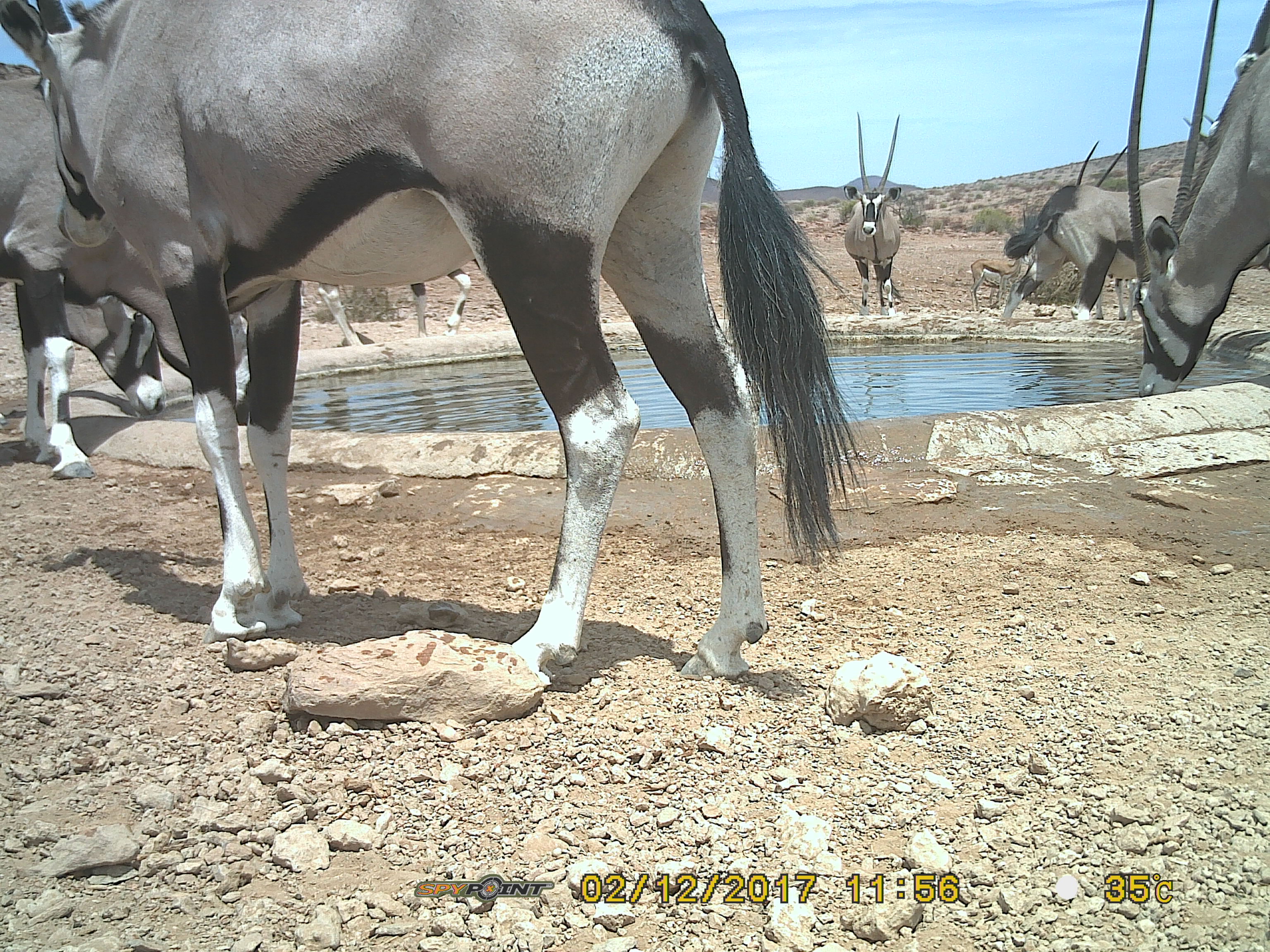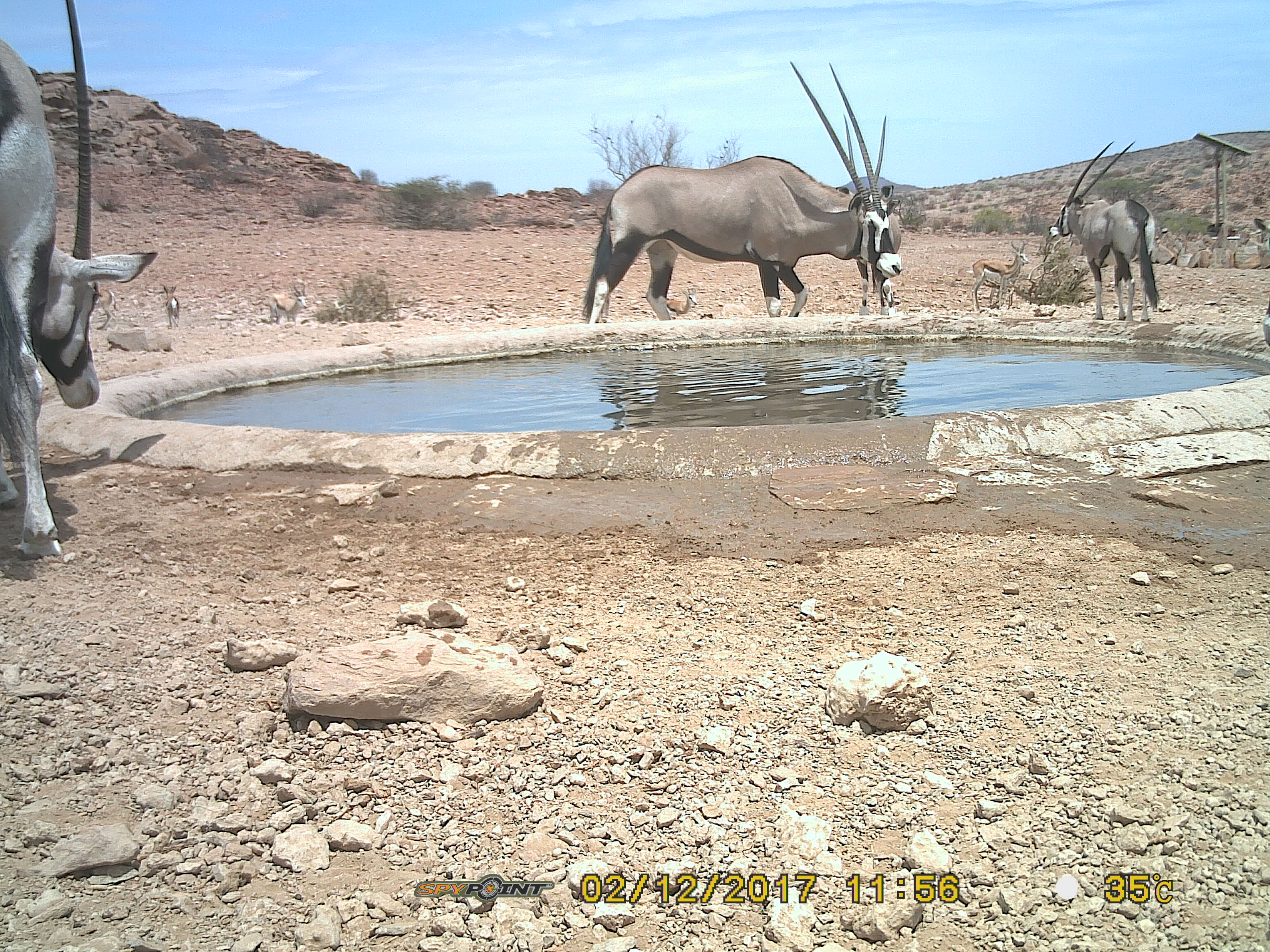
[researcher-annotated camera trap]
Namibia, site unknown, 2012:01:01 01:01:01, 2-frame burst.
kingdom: Animalia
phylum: Chordata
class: Mammalia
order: Artiodactyla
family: Bovidae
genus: Oryx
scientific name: Oryx gazella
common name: gemsbok